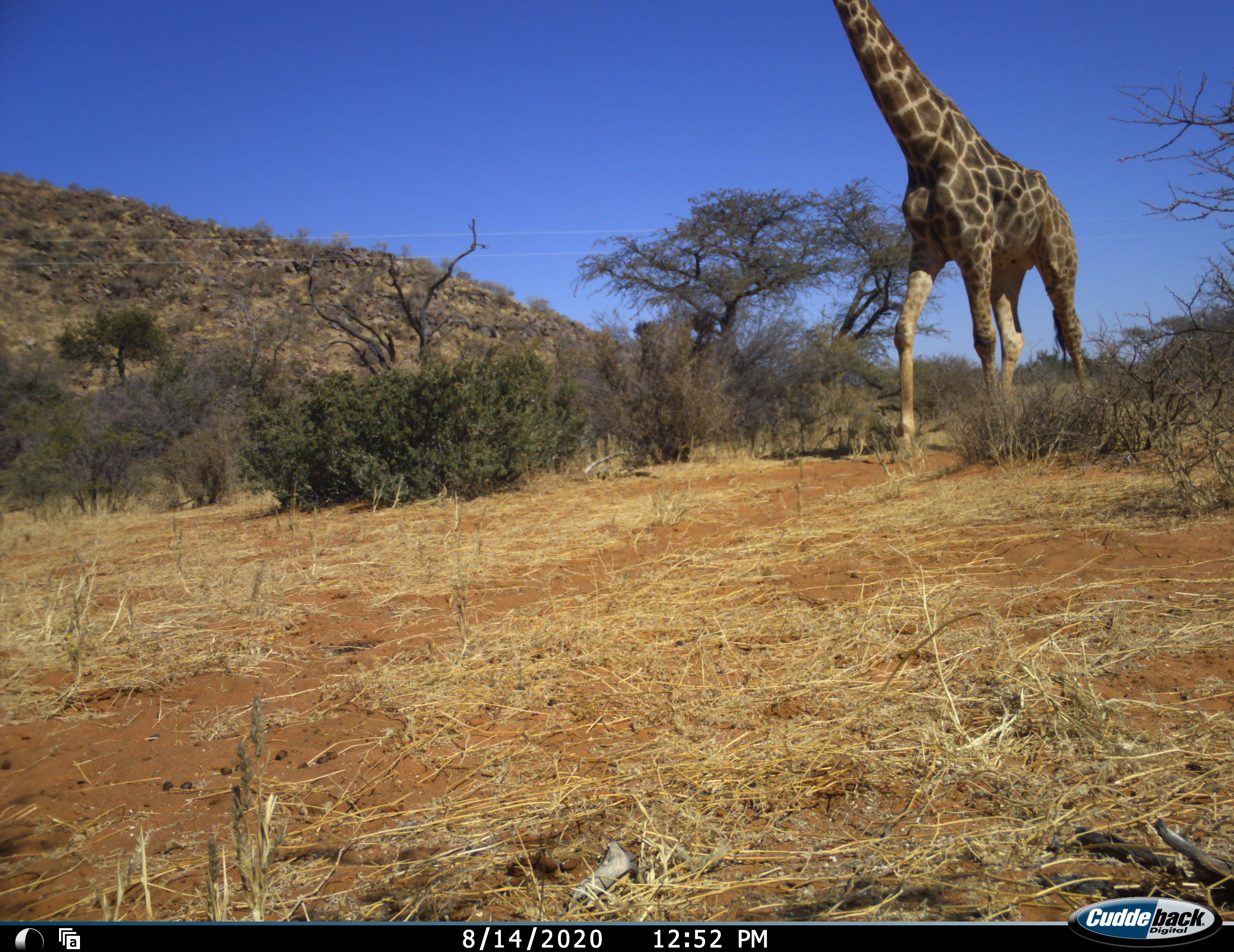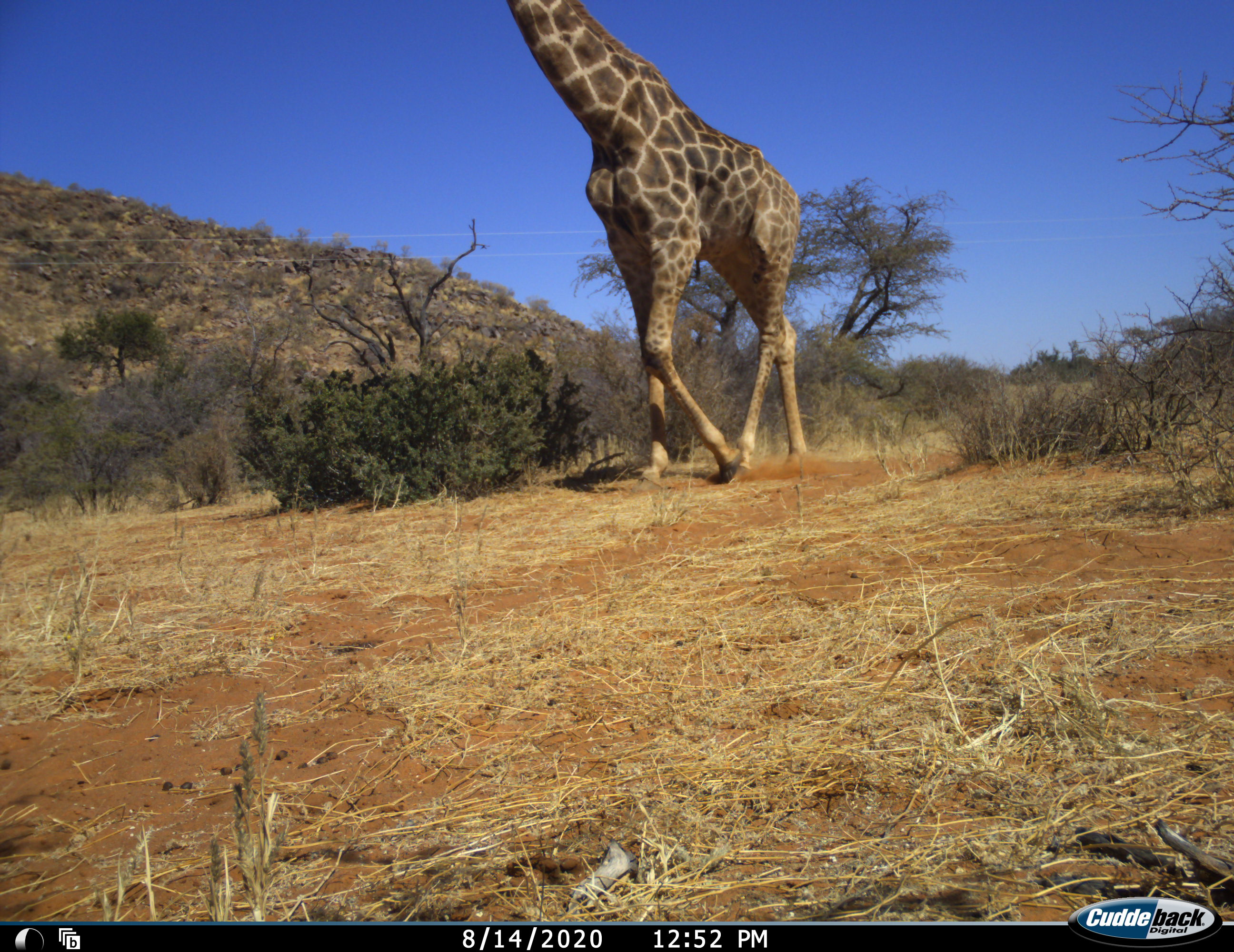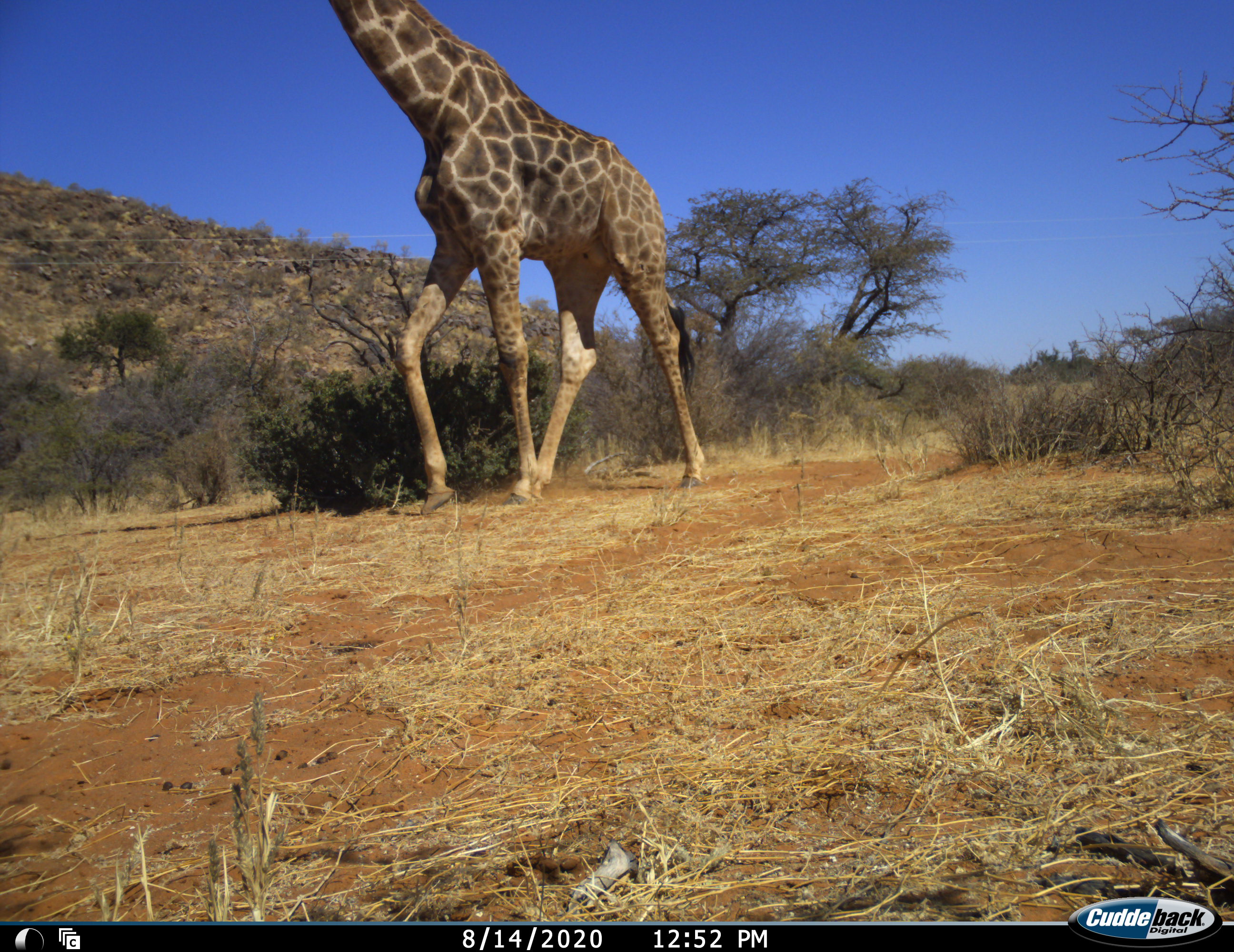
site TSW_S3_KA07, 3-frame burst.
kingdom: Animalia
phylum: Chordata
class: Mammalia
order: Artiodactyla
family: Giraffidae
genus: Giraffa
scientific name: Giraffa camelopardalis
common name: giraffe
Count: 1.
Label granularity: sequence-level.